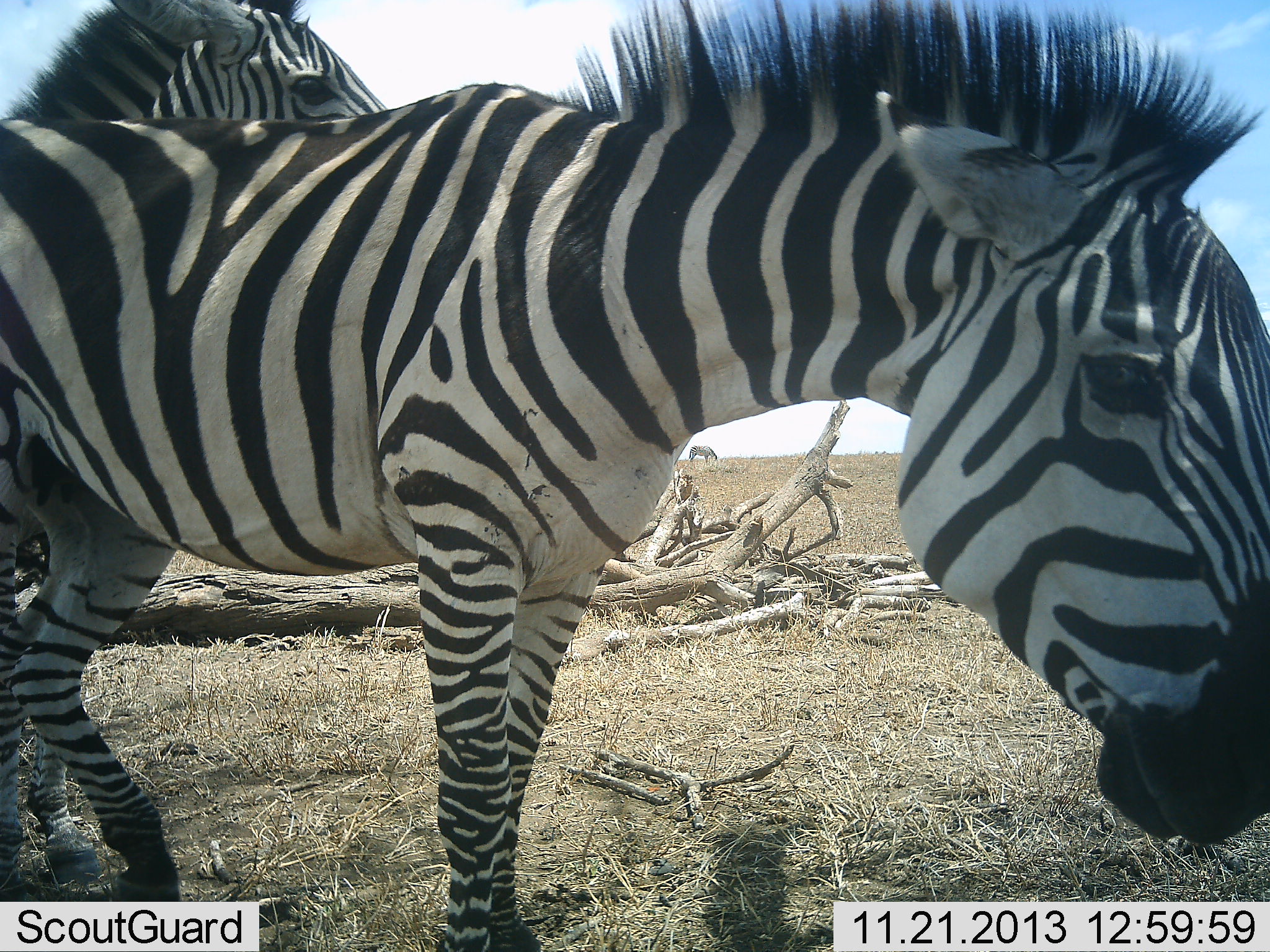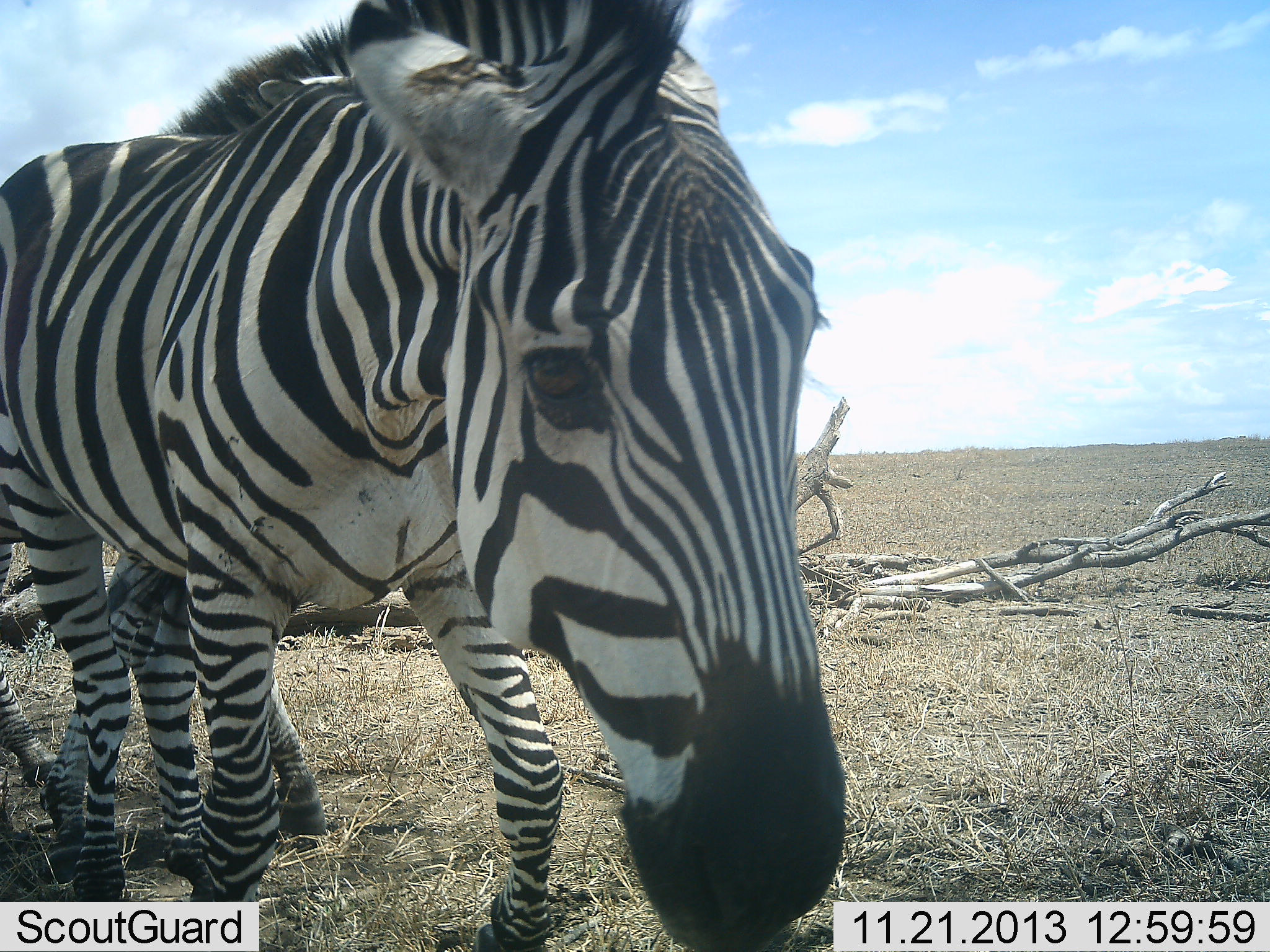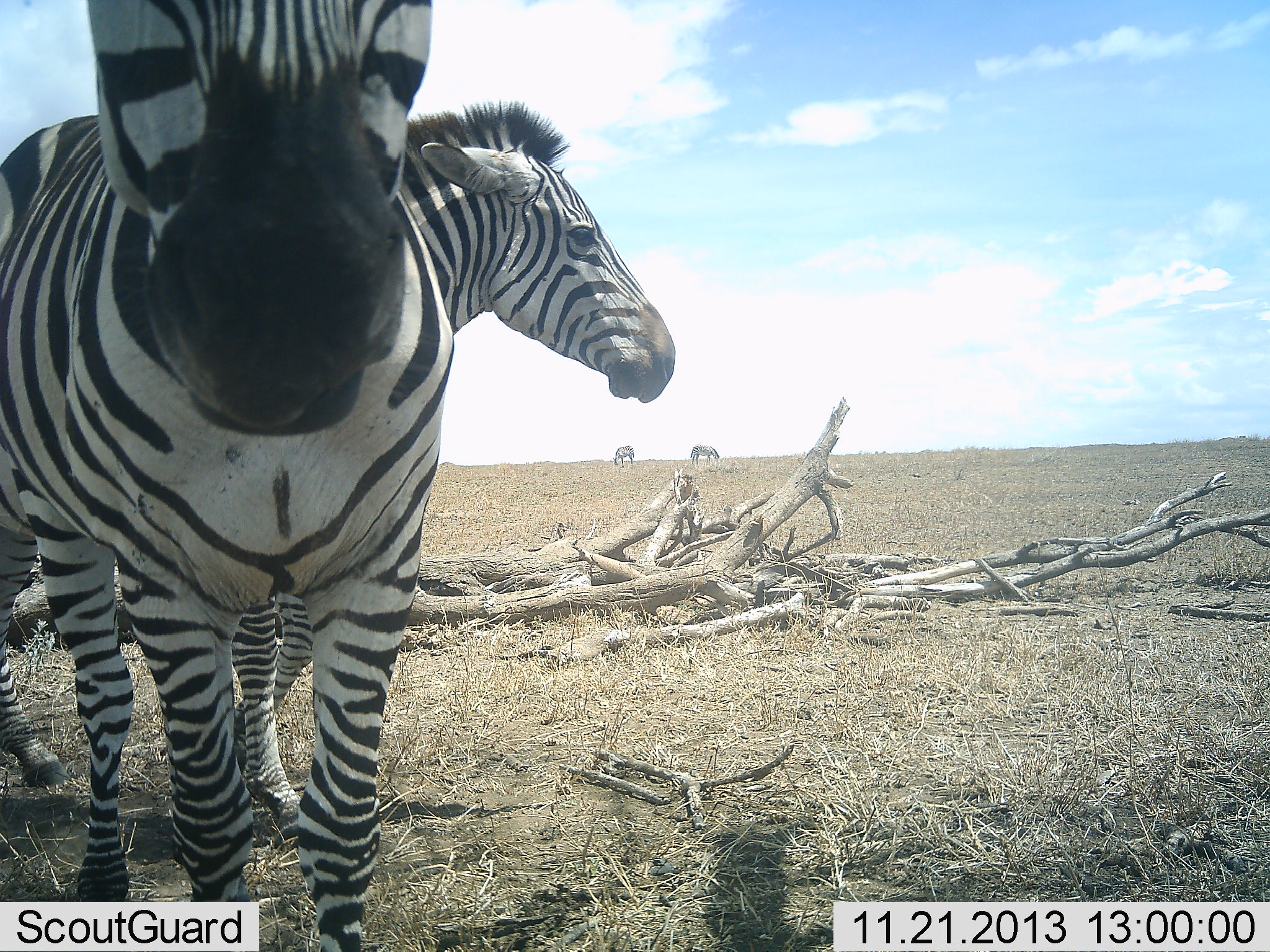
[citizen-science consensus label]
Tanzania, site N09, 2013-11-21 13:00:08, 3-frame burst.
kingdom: Animalia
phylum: Chordata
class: Mammalia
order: Perissodactyla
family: Equidae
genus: Equus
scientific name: Equus quagga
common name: plains zebra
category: zebra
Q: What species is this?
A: Zebra (plains zebra) (Equus quagga).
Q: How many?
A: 2.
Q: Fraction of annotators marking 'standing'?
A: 60%.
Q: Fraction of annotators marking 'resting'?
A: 0%.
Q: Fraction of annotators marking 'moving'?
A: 50%.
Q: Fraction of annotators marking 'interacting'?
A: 10%.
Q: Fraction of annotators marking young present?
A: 0%.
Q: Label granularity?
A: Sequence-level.